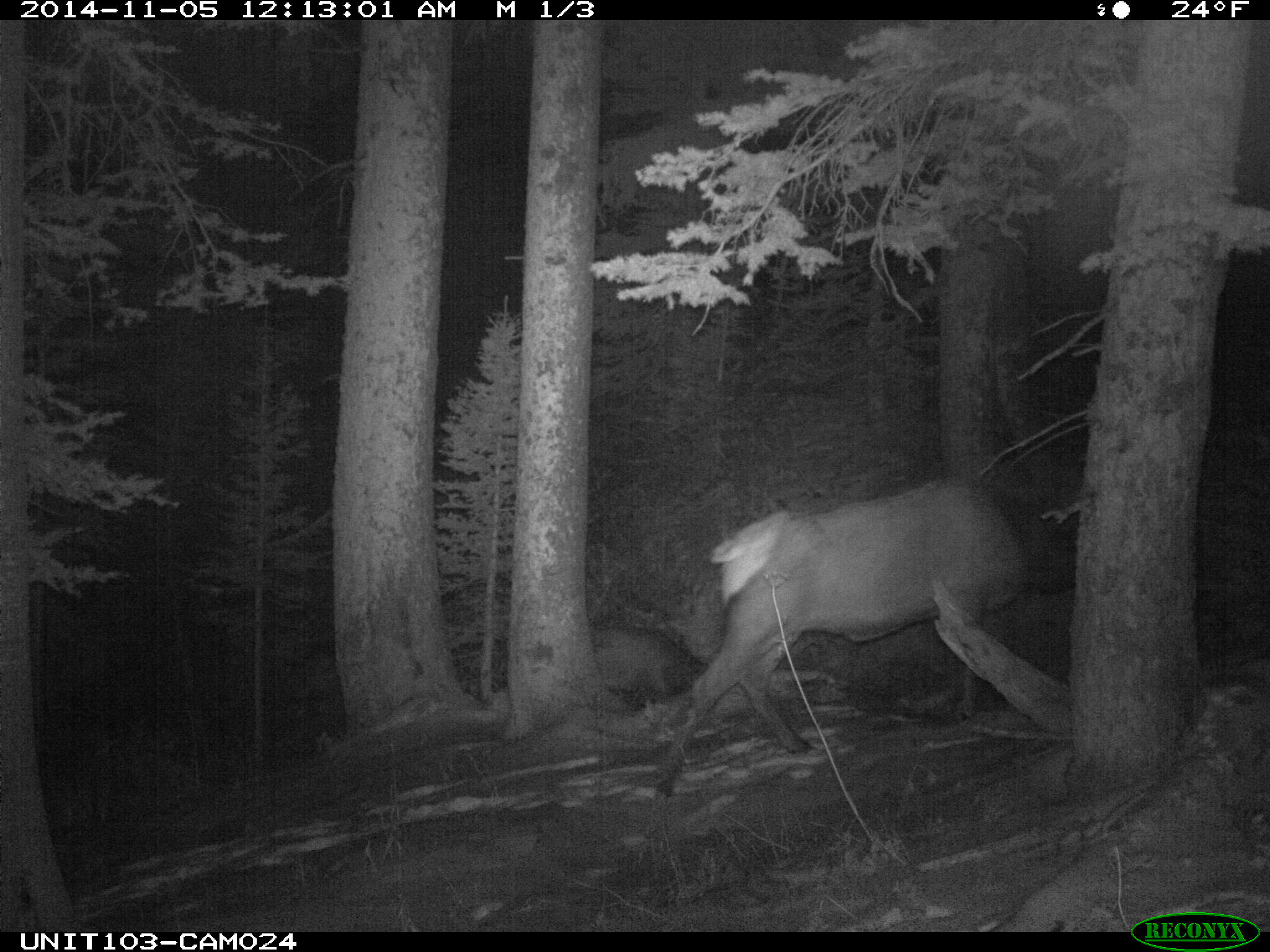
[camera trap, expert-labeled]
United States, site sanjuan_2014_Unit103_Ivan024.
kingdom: Animalia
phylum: Chordata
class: Mammalia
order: Artiodactyla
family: Cervidae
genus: Cervus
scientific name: Cervus elaphus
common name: red deer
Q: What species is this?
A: Cervus elaphus (red deer).